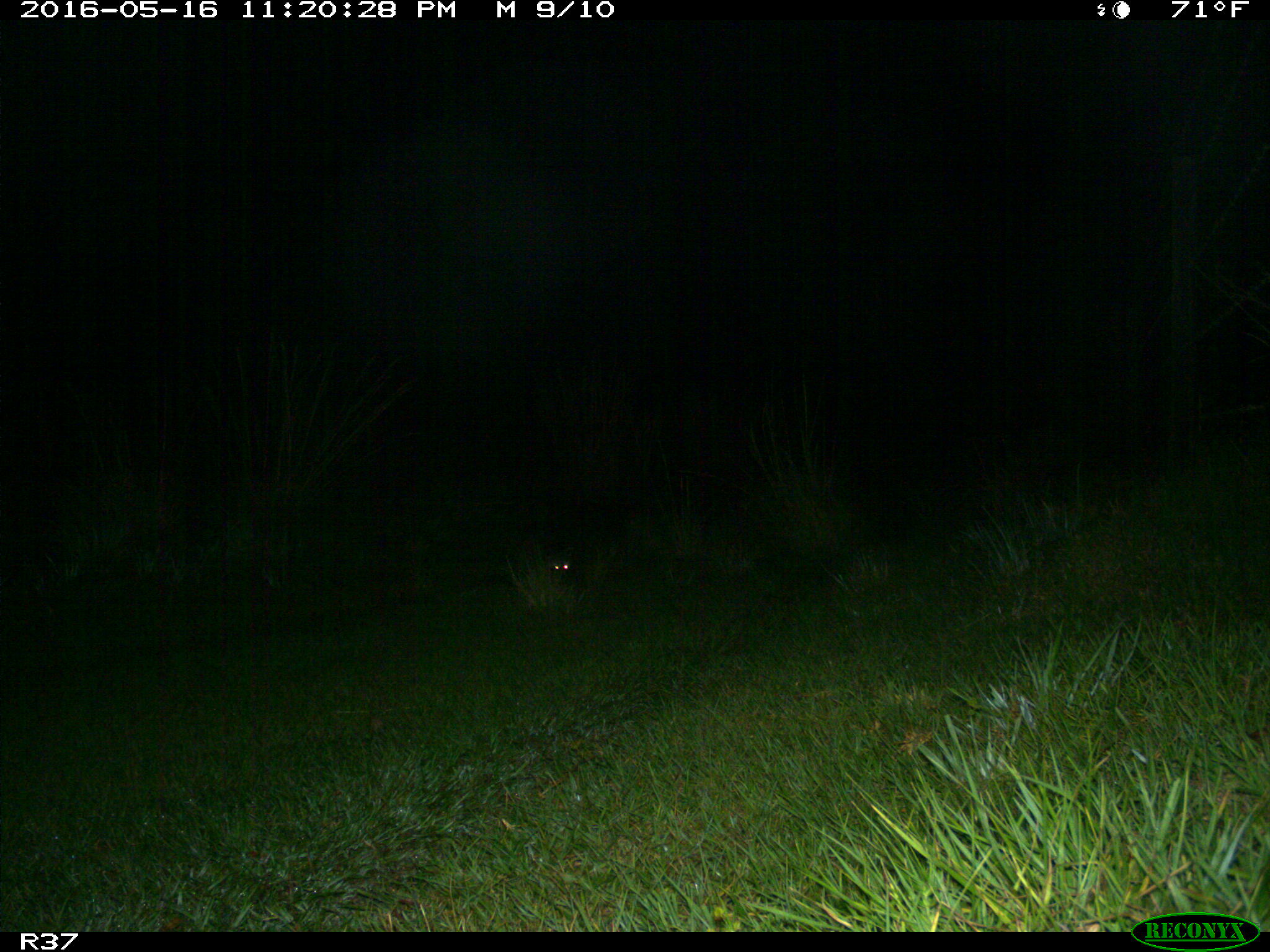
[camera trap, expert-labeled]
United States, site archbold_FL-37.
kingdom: Animalia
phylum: Chordata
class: Mammalia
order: Carnivora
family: Procyonidae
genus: Procyon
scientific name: Procyon lotor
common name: common raccoon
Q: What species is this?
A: Procyon lotor (common raccoon).